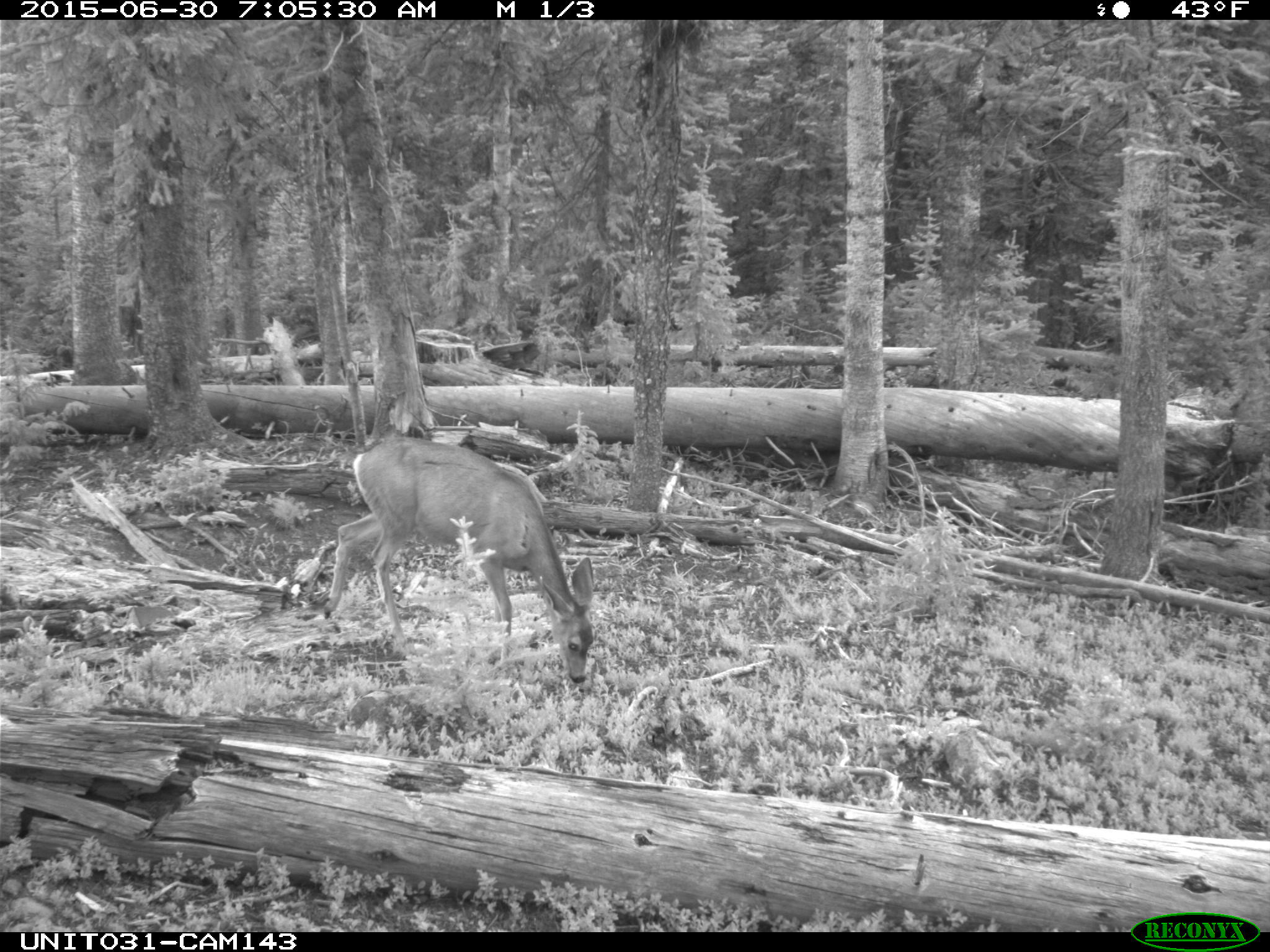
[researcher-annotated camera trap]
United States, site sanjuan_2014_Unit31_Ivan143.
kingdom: Animalia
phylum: Chordata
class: Mammalia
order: Artiodactyla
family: Cervidae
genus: Odocoileus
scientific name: Odocoileus hemionus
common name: mule deer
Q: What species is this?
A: Odocoileus hemionus (mule deer).